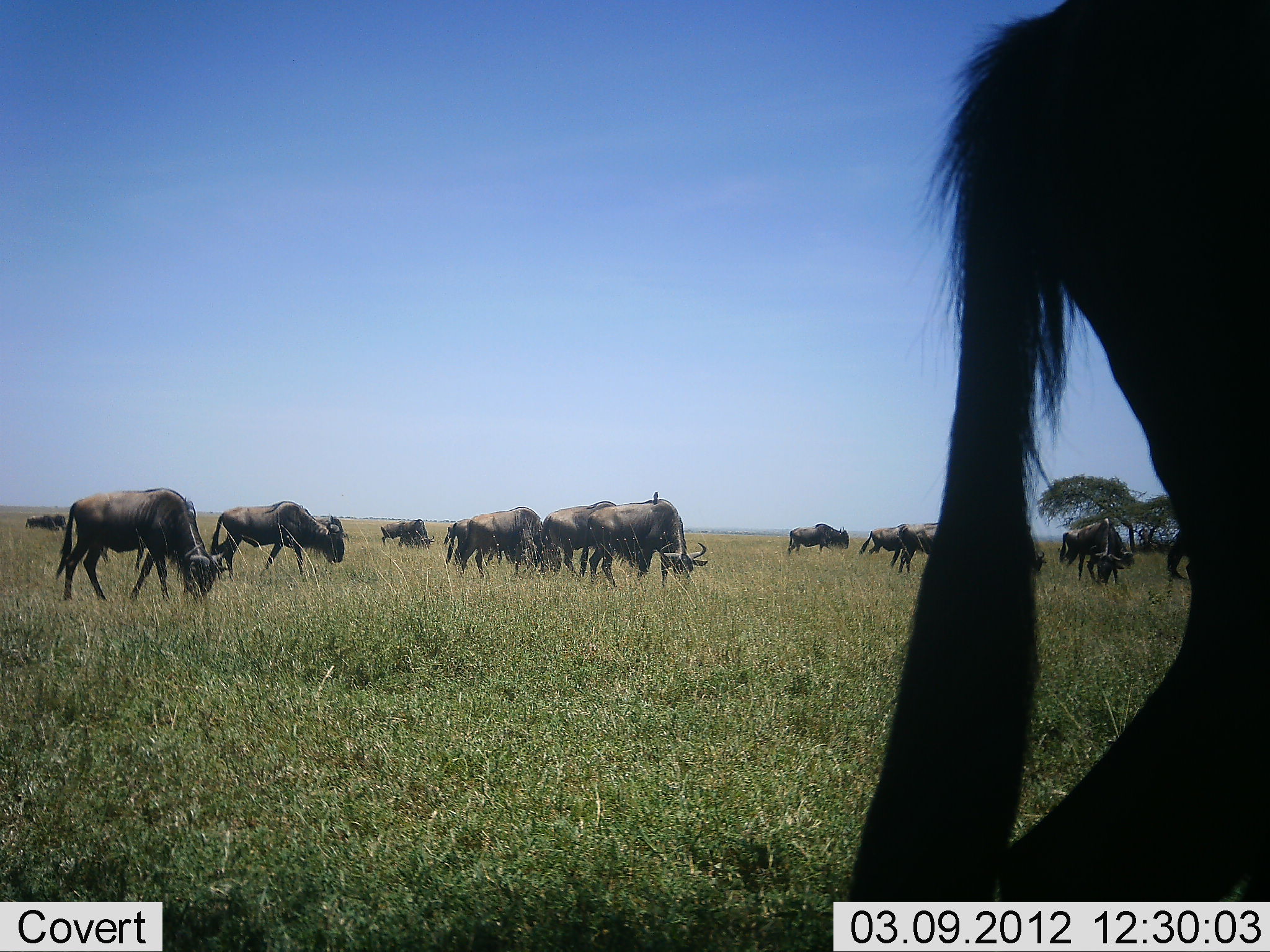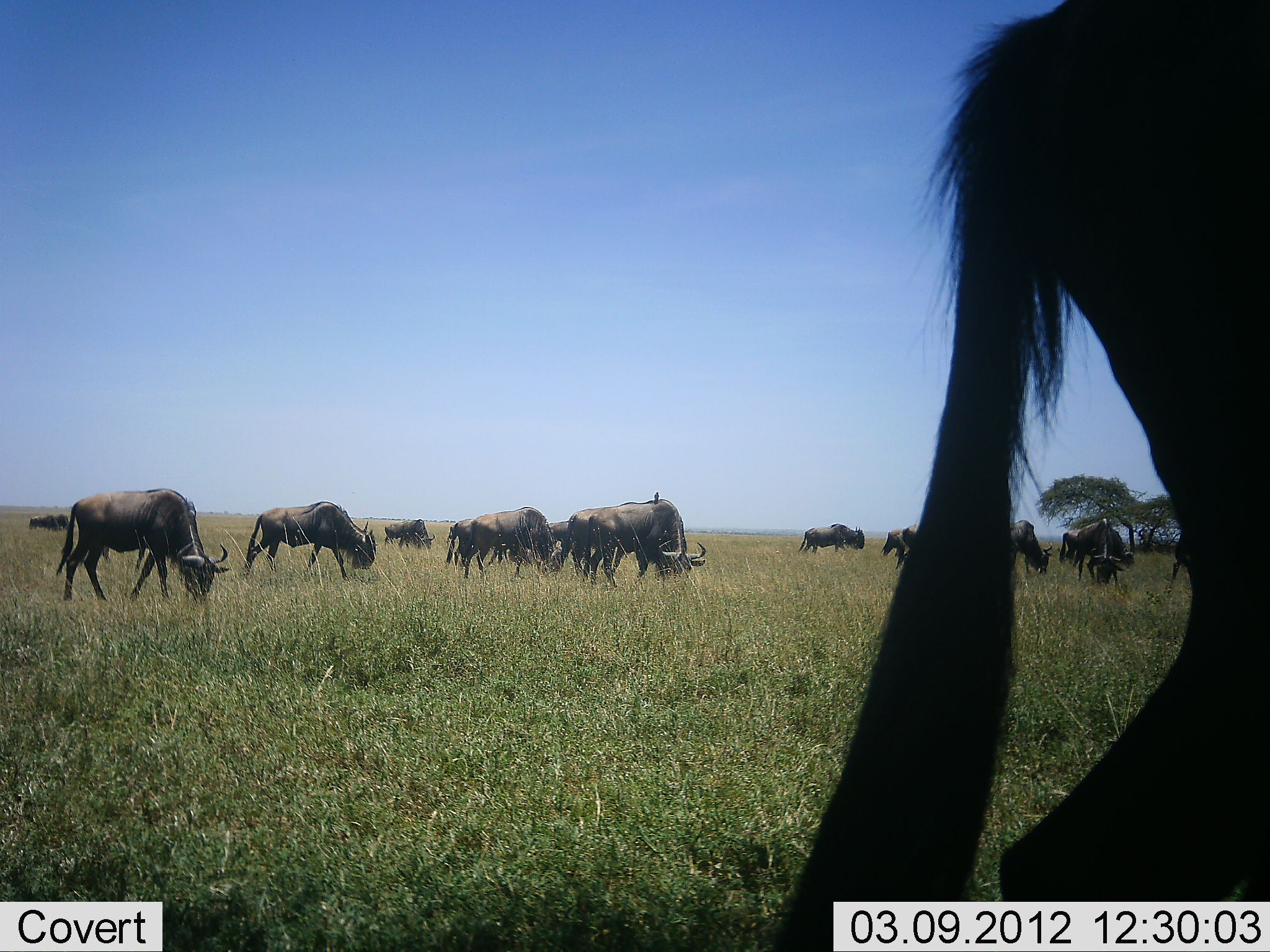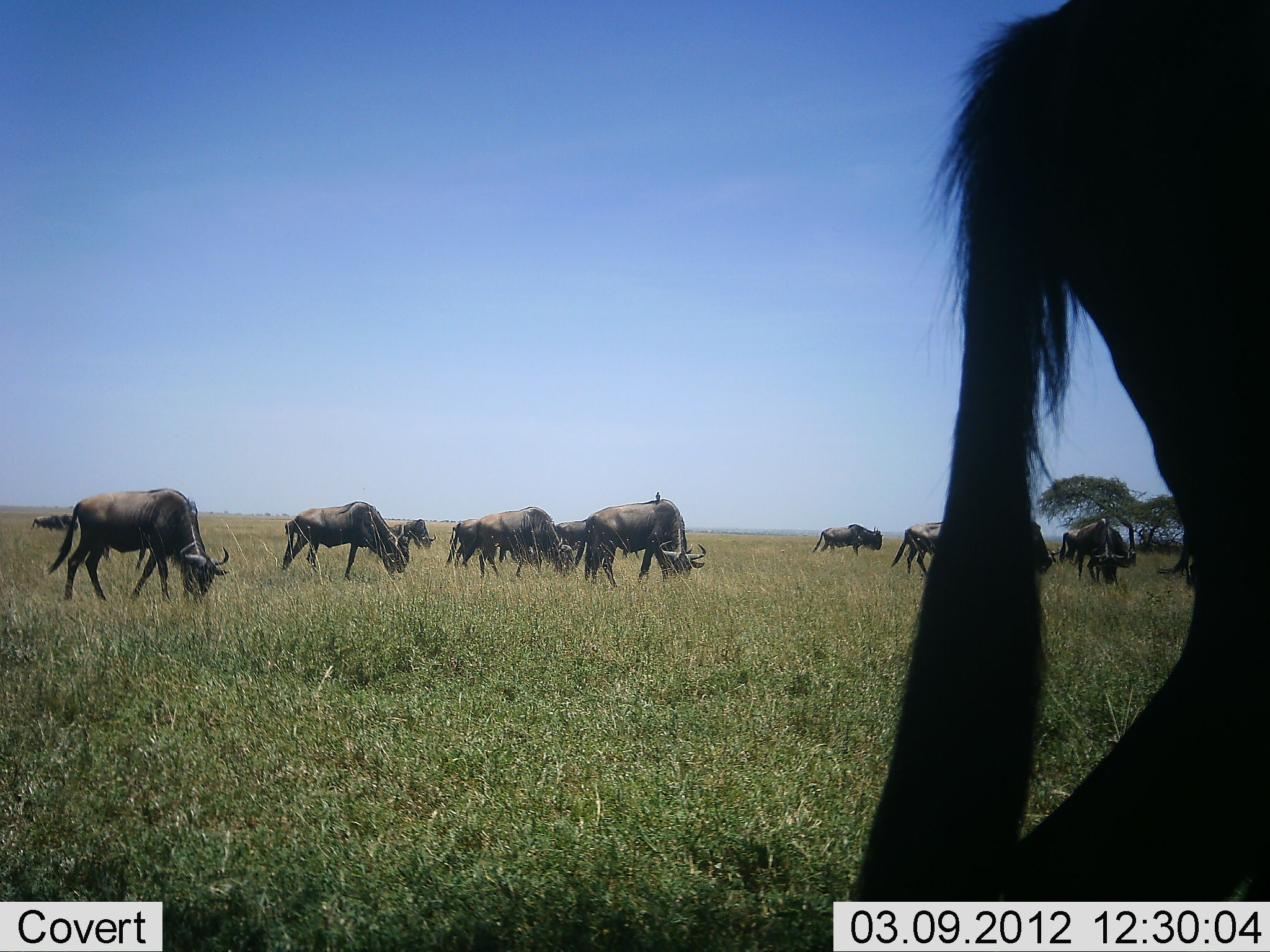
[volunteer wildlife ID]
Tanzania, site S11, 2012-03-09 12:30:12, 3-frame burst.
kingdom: Animalia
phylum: Chordata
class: Mammalia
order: Artiodactyla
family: Bovidae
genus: Connochaetes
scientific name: Connochaetes taurinus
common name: blue wildebeest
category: wildebeest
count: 11-50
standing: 38%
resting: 0%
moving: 46%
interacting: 0%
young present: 0%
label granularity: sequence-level